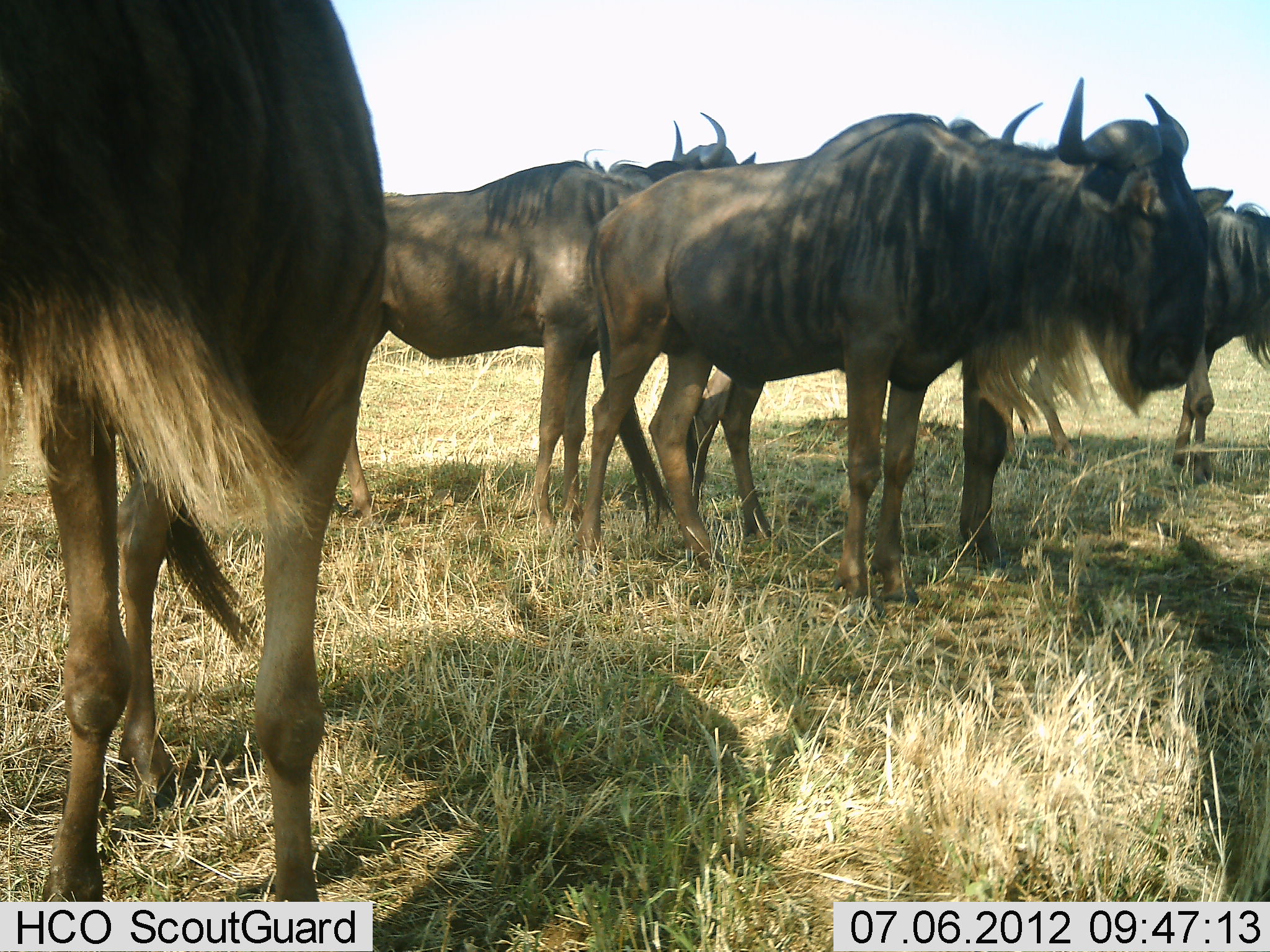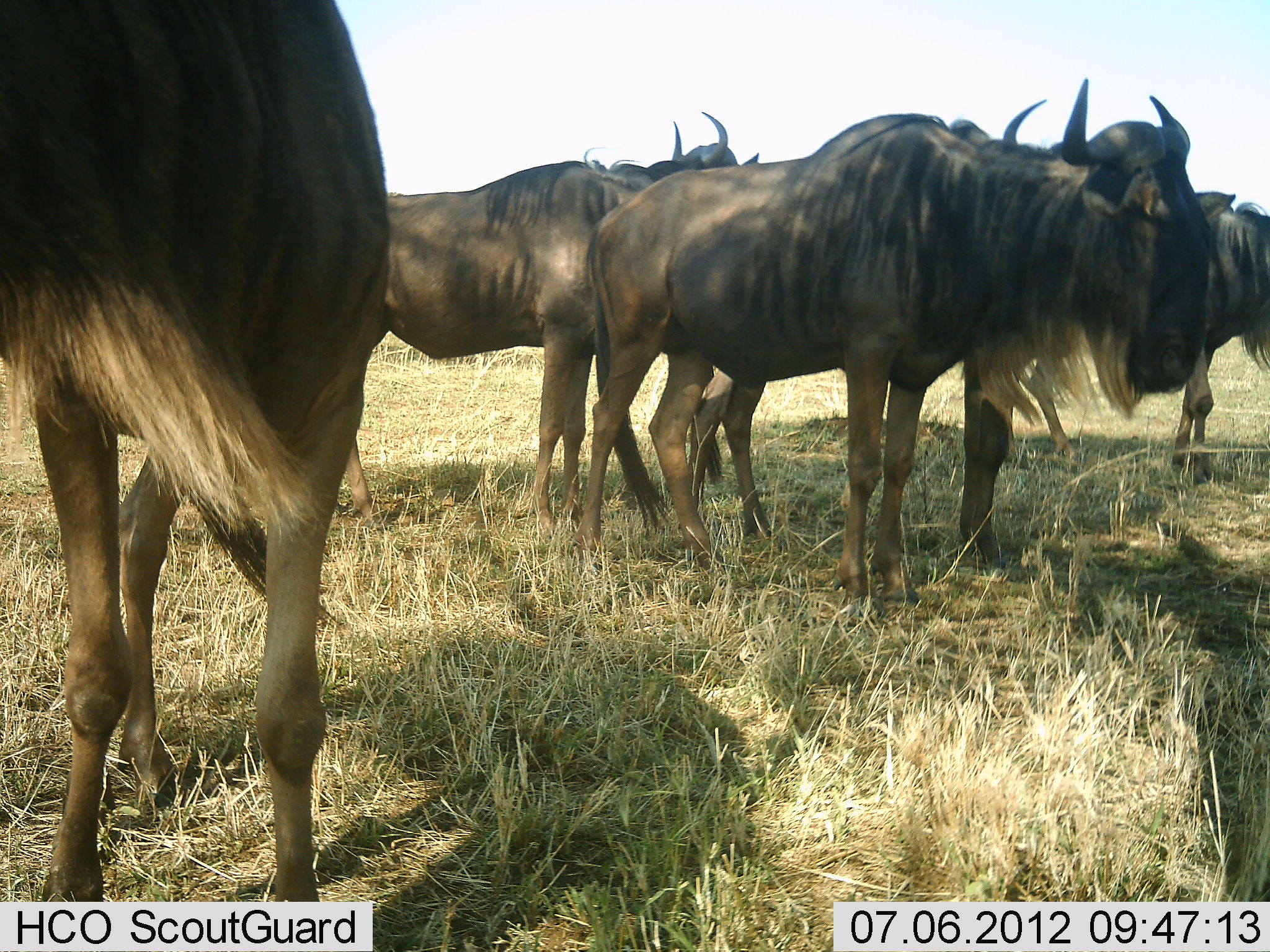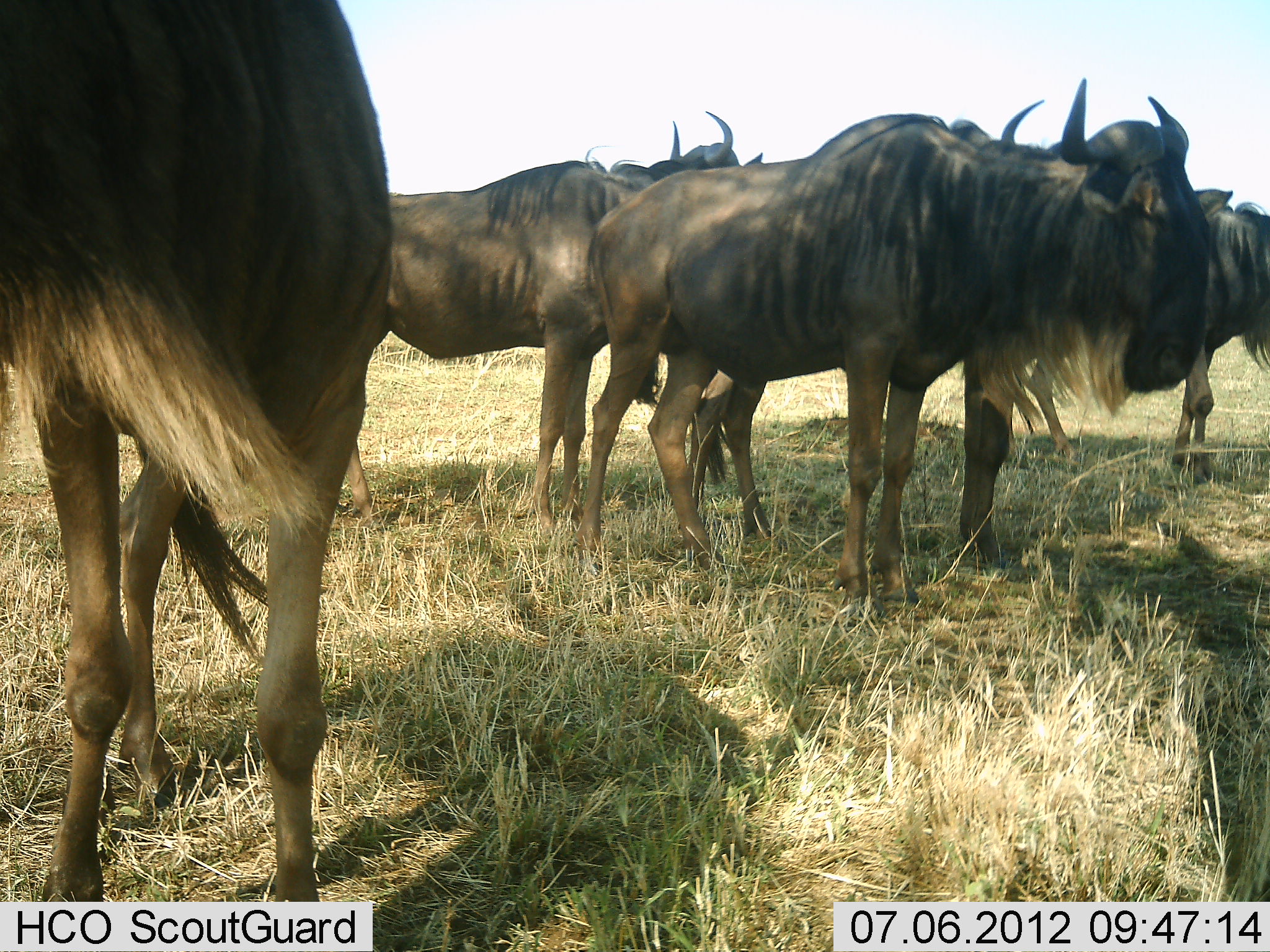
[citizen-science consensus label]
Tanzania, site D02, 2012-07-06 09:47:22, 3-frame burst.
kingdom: Animalia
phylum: Chordata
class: Mammalia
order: Artiodactyla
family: Bovidae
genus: Connochaetes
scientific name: Connochaetes taurinus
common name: blue wildebeest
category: wildebeest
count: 5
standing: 100%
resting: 0%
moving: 0%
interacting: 0%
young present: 0%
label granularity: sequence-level